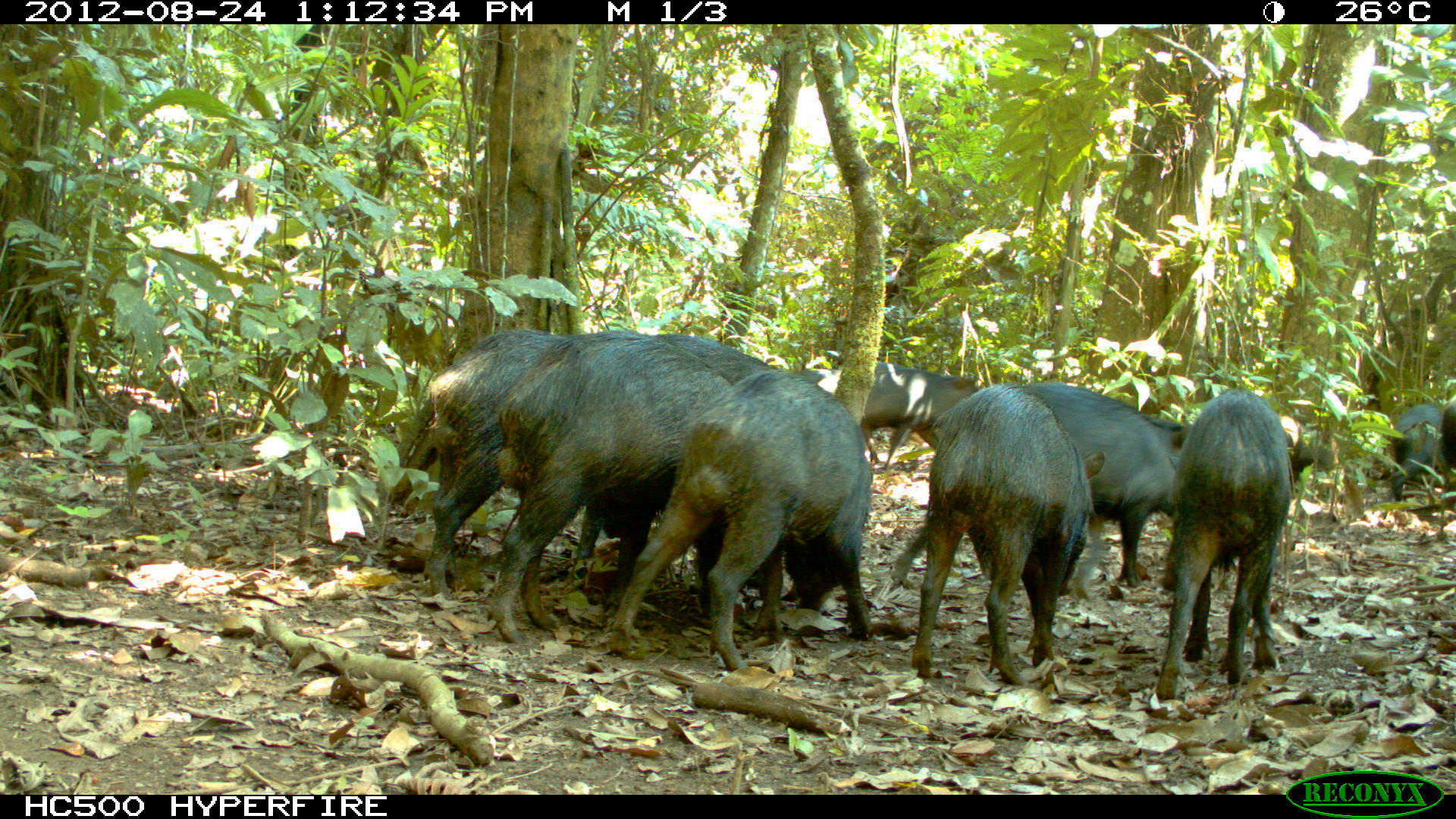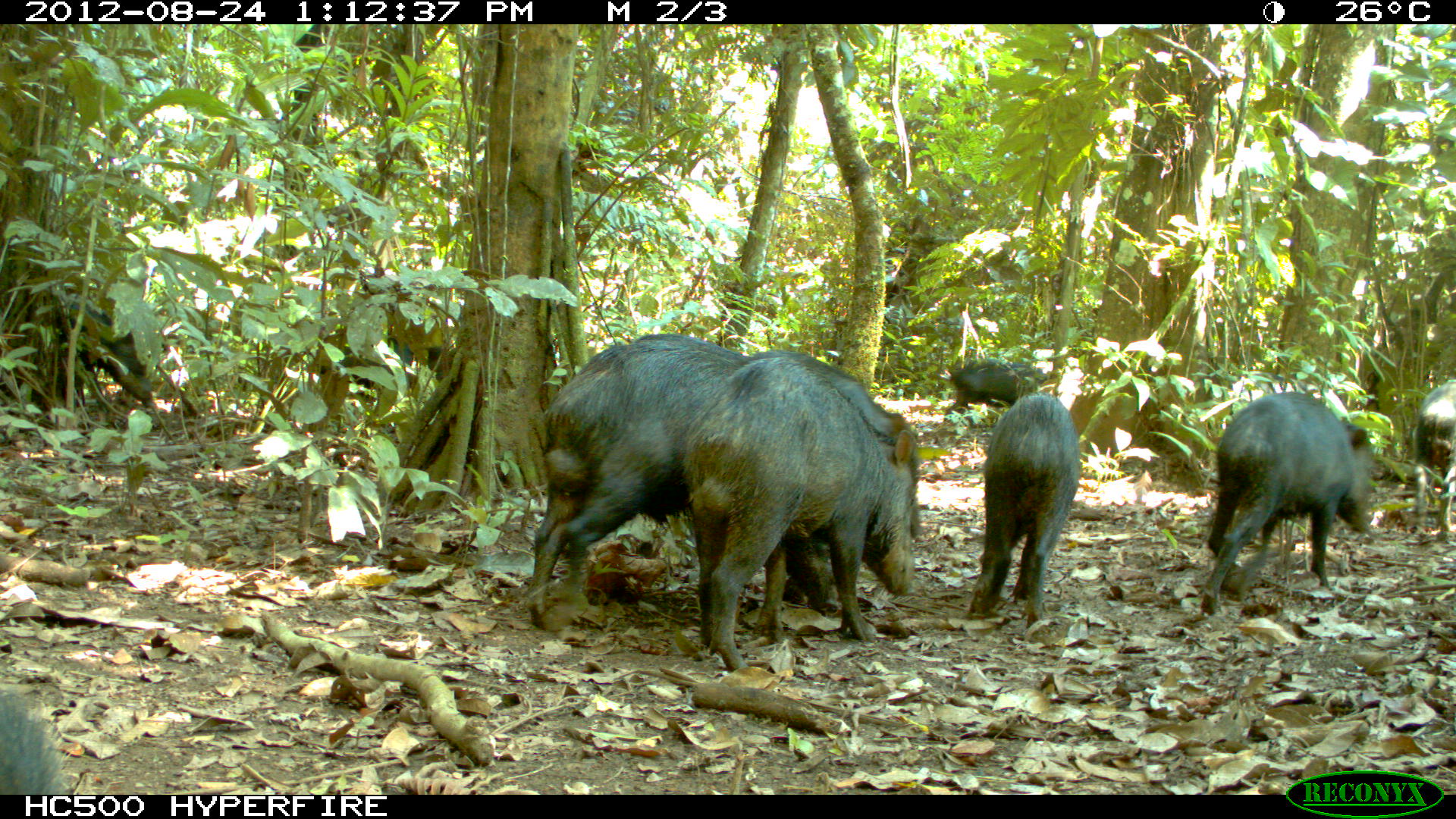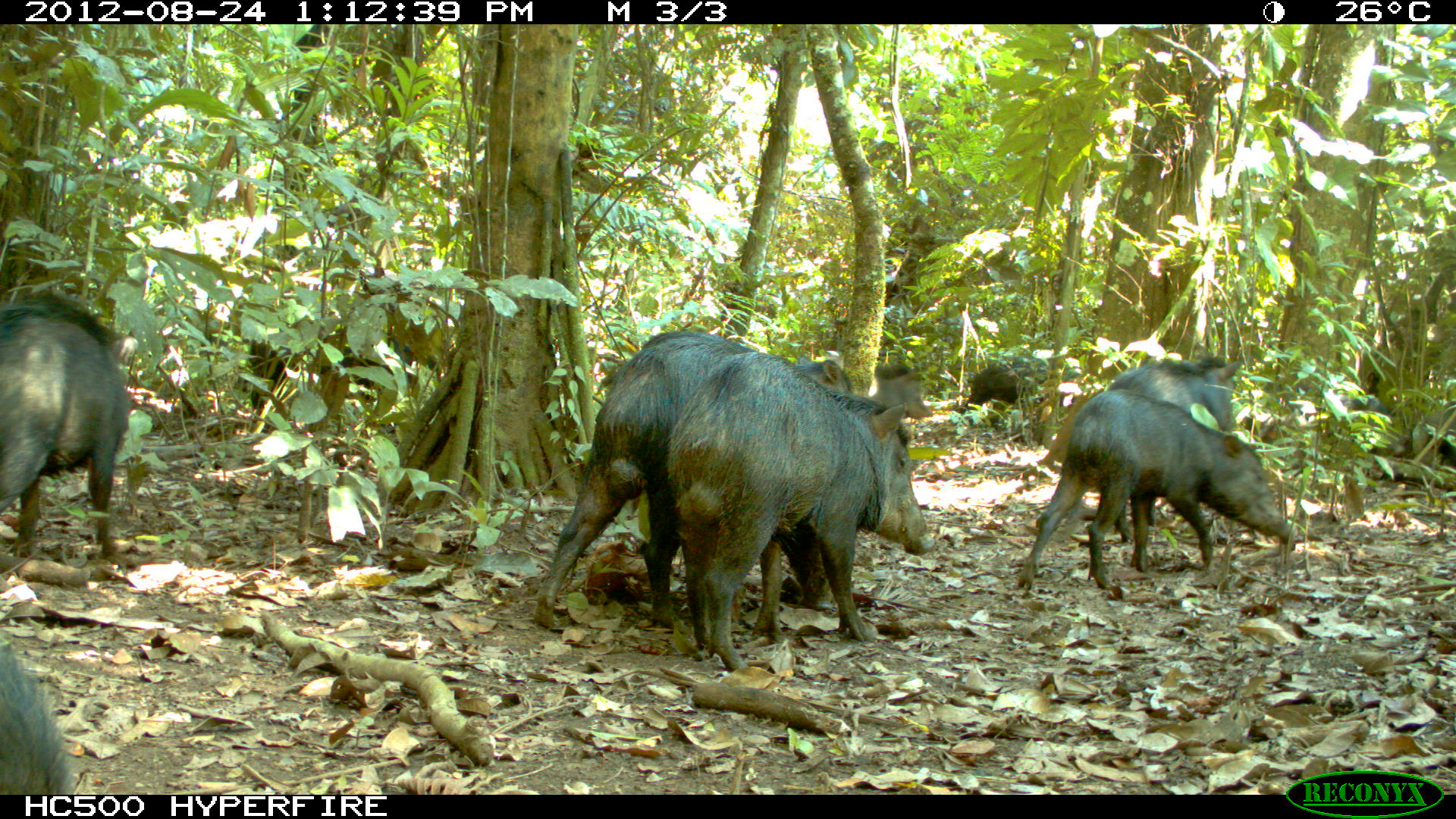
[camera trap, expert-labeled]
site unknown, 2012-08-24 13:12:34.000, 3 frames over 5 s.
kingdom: Animalia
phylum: Chordata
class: Mammalia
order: Artiodactyla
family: Tayassuidae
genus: Tayassu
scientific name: Tayassu pecari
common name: white-lipped peccary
Tayassu pecari (white-lipped peccary).